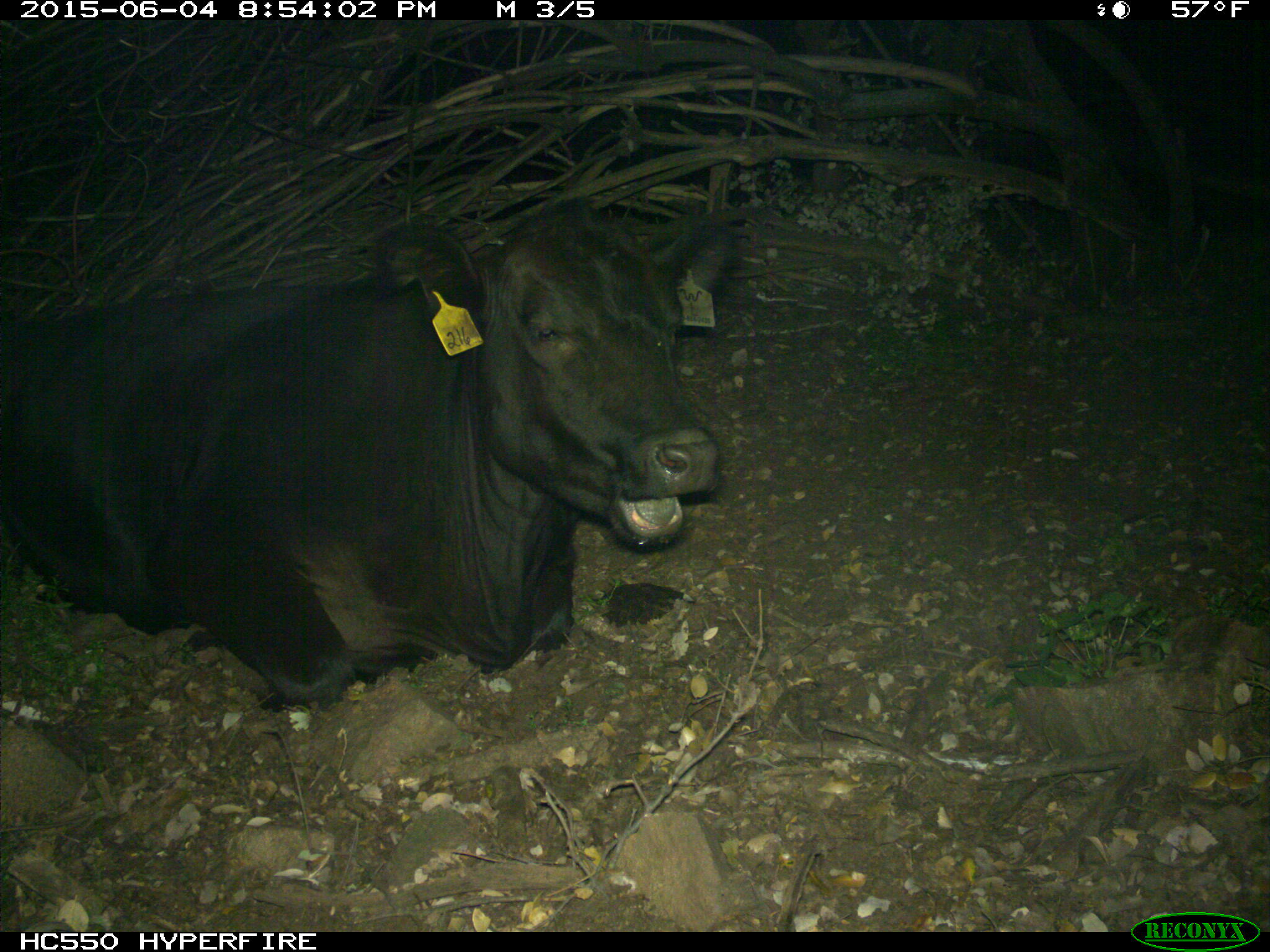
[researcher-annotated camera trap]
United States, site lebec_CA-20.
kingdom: Animalia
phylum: Chordata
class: Mammalia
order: Artiodactyla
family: Bovidae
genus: Bos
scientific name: Bos taurus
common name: domestic cow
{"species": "Bos taurus (domestic cow)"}